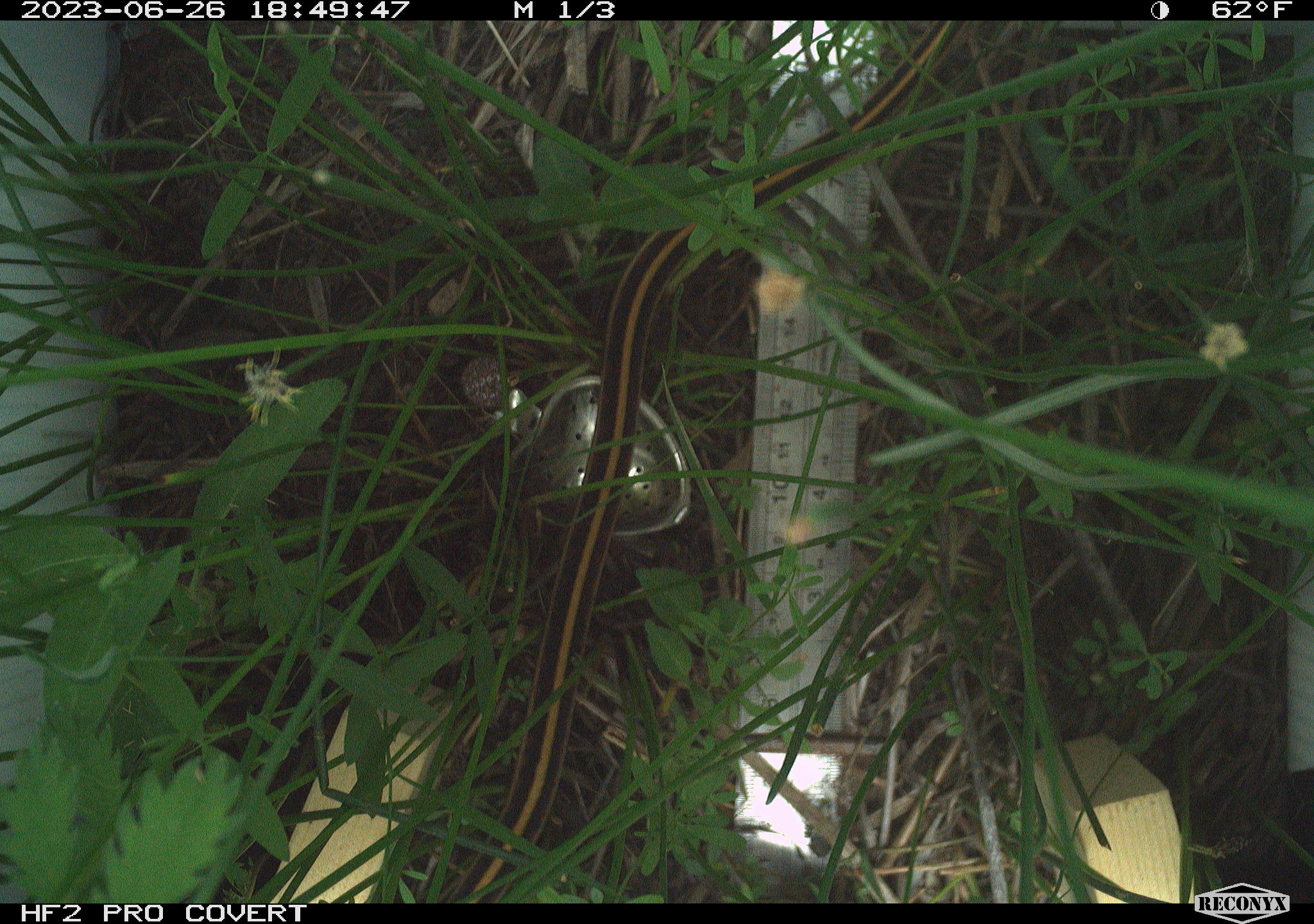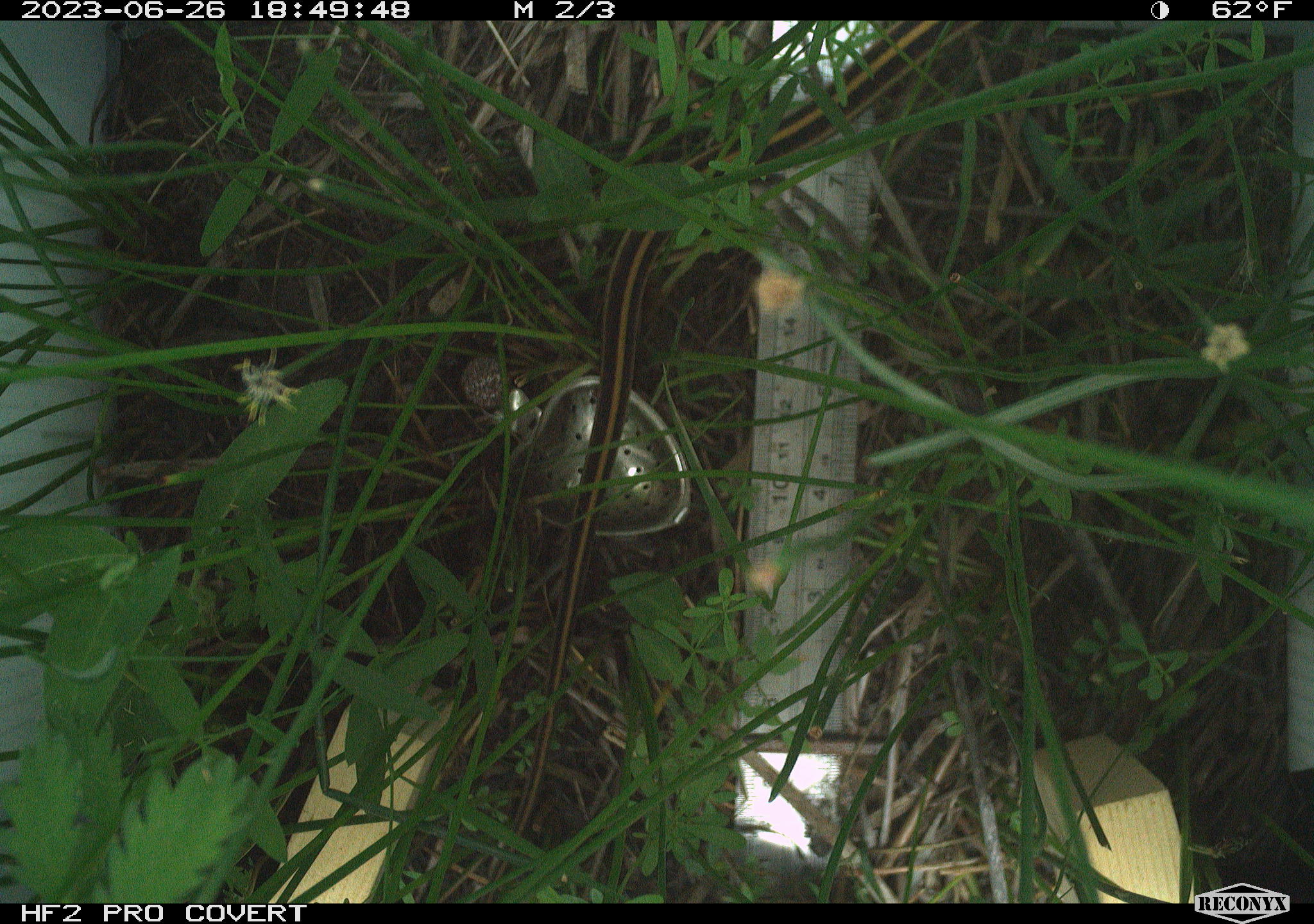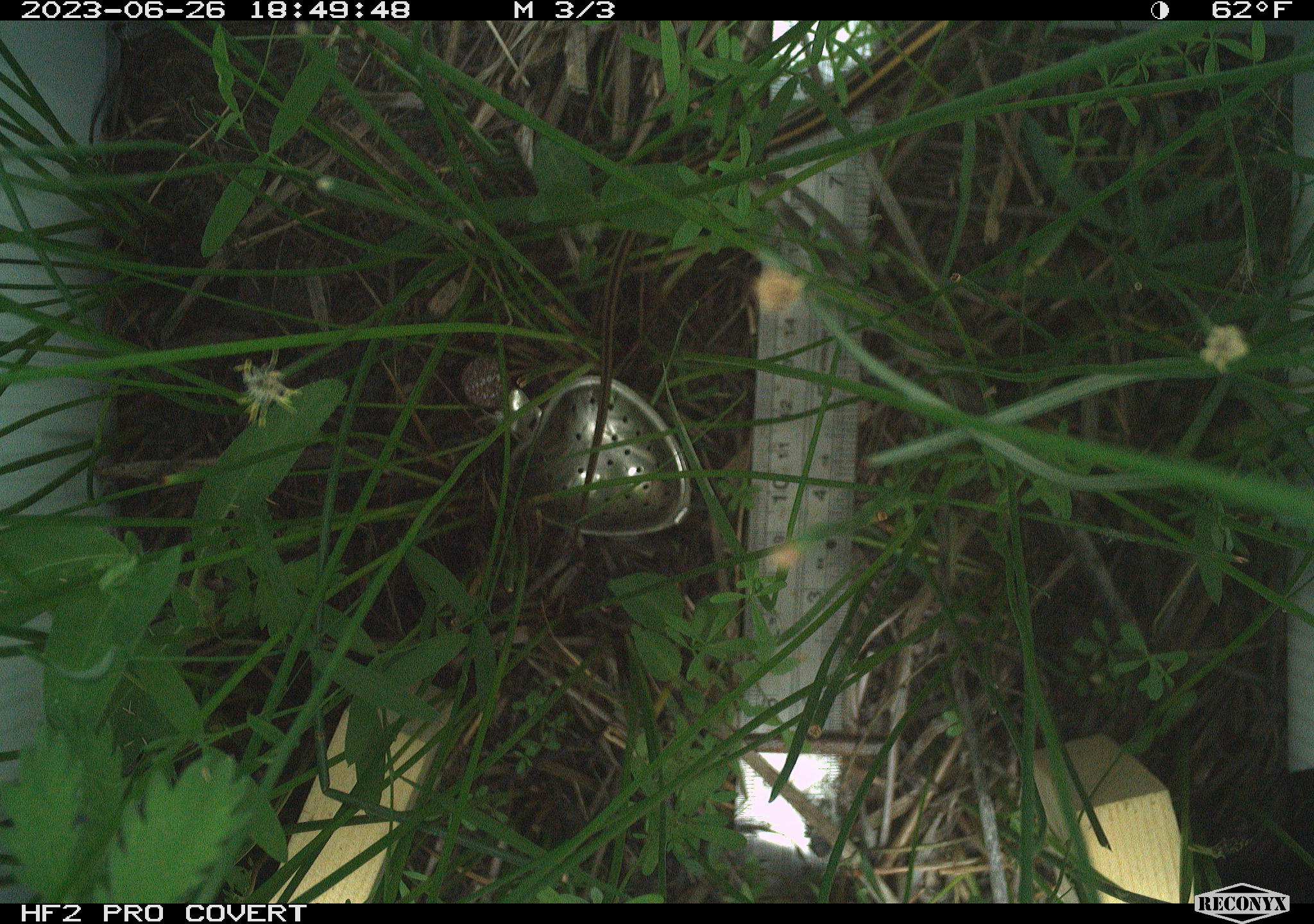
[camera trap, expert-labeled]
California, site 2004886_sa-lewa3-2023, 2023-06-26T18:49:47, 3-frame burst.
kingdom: Animalia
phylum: Chordata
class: Reptilia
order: Squamata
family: Colubridae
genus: Thamnophis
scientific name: Thamnophis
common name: american gartersnakes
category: thamnophis species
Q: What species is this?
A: Thamnophis species (american gartersnakes) (Thamnophis).